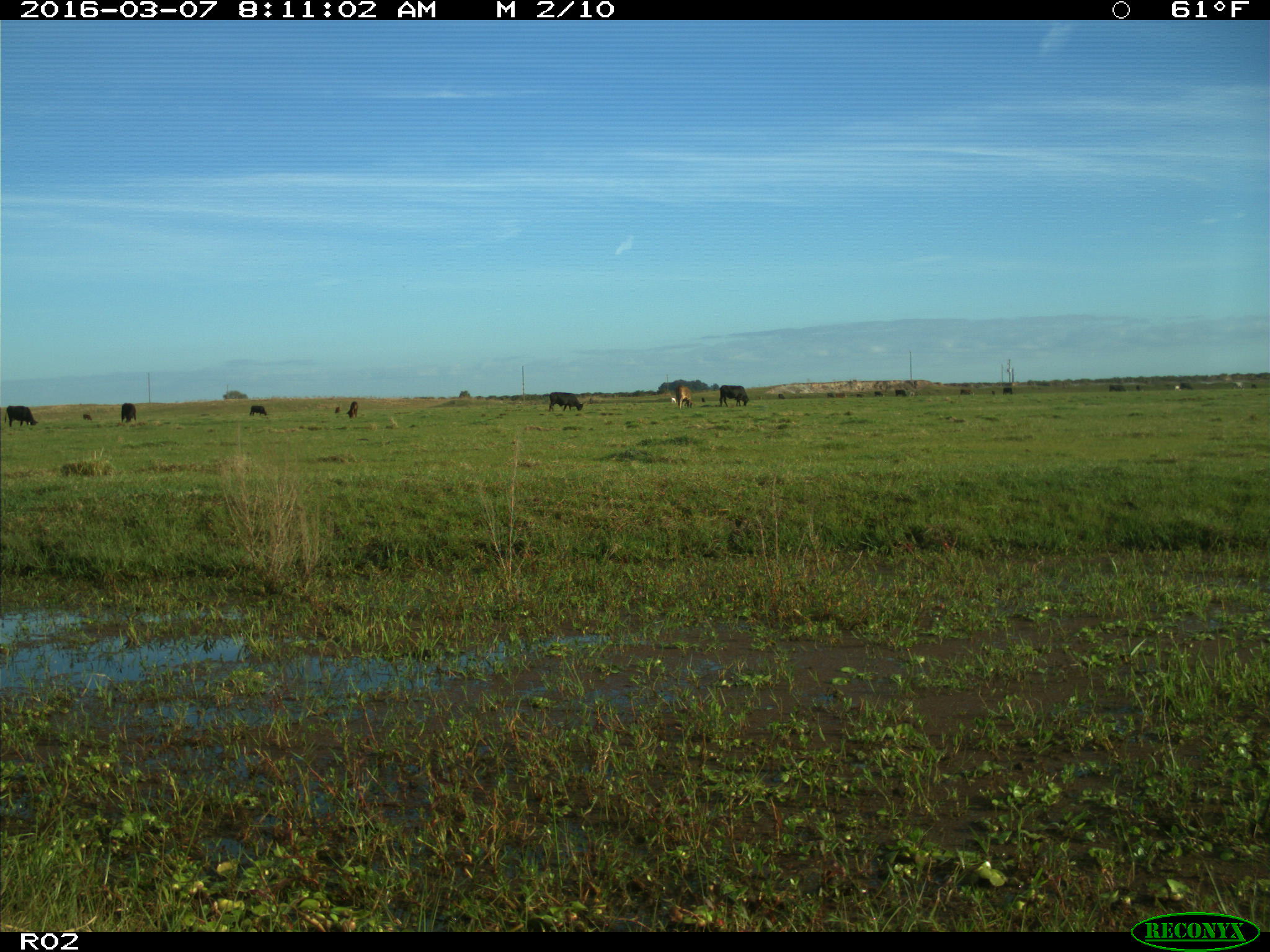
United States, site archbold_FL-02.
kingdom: Animalia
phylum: Chordata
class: Mammalia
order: Artiodactyla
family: Bovidae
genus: Bos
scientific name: Bos taurus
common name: domestic cow